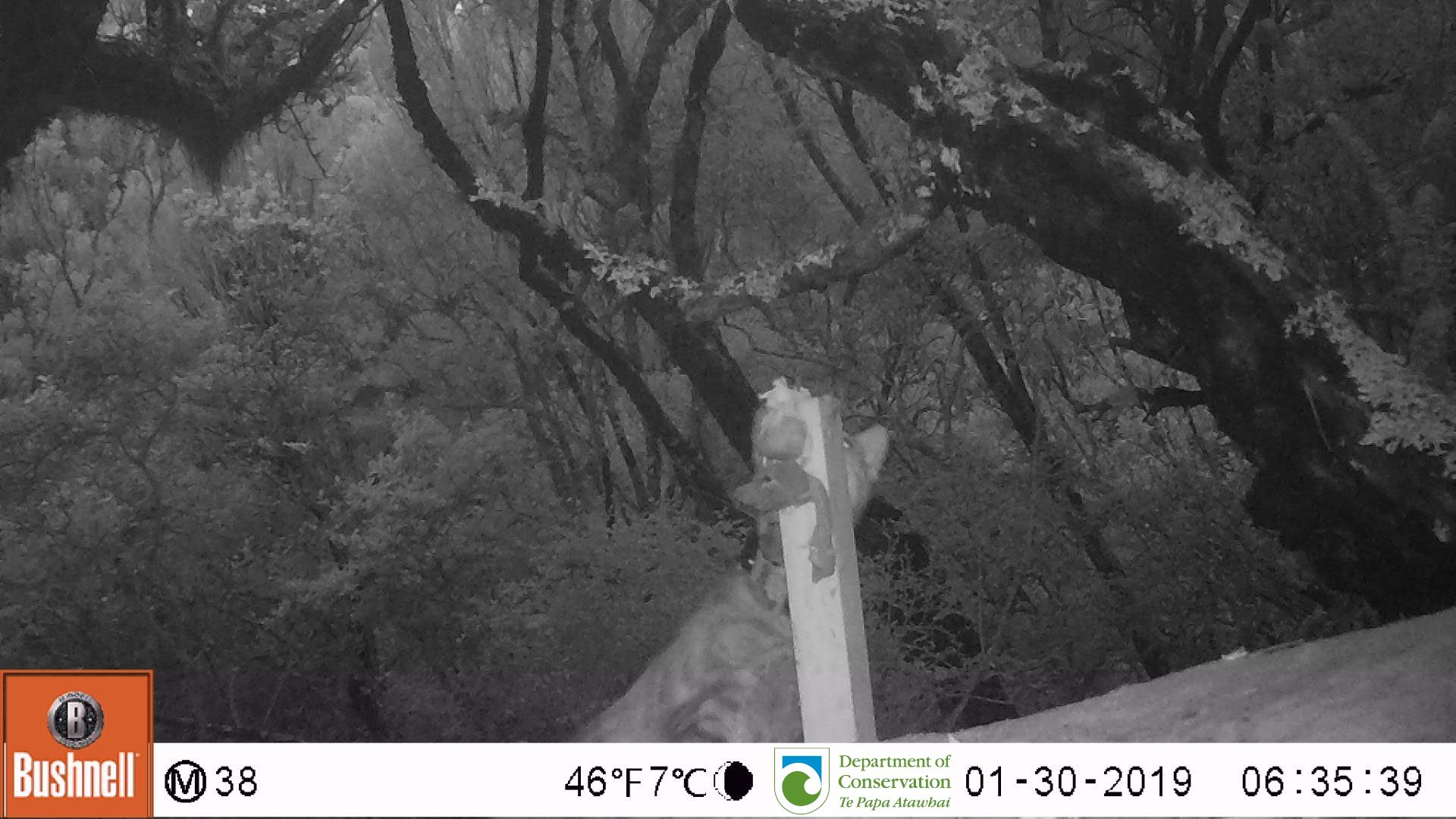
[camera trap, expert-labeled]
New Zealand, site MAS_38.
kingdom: Animalia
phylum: Chordata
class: Mammalia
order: Carnivora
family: Felidae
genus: Felis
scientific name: Felis catus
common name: domestic cat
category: cat